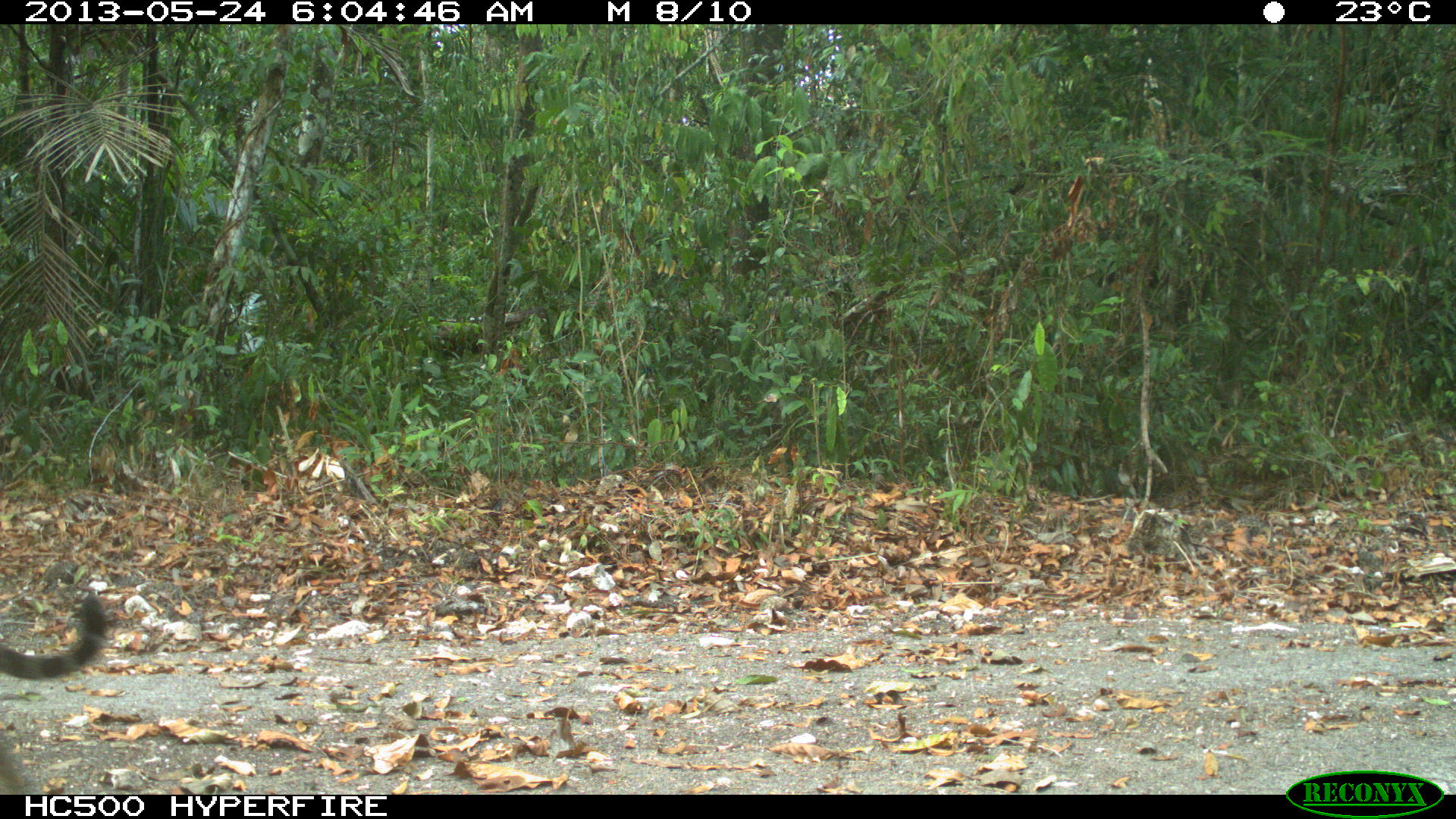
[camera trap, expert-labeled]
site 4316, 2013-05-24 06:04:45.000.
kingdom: Animalia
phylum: Chordata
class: Mammalia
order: Carnivora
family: Felidae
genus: Panthera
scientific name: Panthera onca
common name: jaguar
Panthera onca (jaguar), count 1, sex female.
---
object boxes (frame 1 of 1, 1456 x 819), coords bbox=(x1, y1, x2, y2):
panthera onca: bbox=(0, 592, 105, 788)